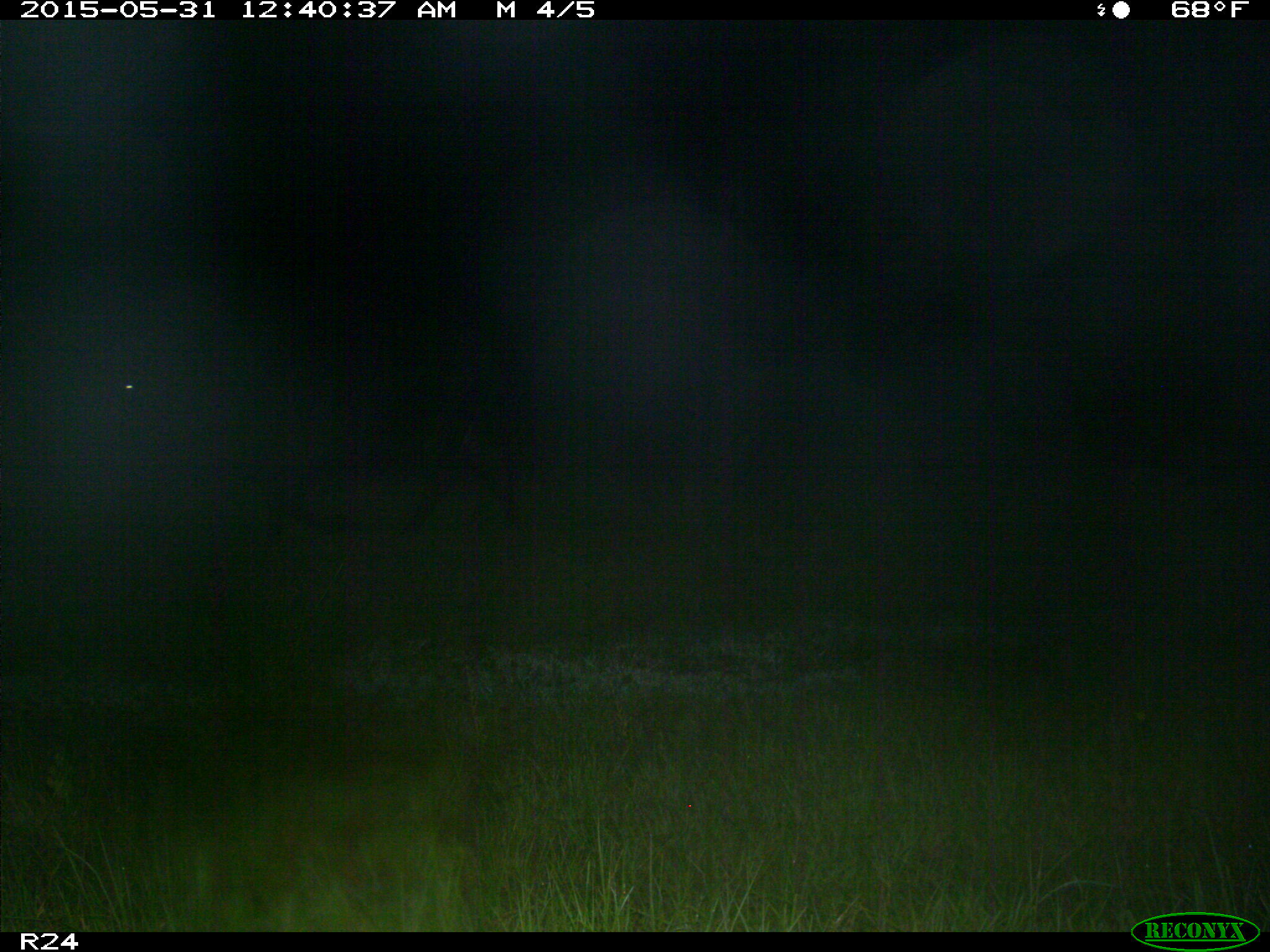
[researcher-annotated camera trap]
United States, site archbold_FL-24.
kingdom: Animalia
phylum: Chordata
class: Mammalia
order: Artiodactyla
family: Bovidae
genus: Bos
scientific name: Bos taurus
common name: domestic cow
Bos taurus (domestic cow).